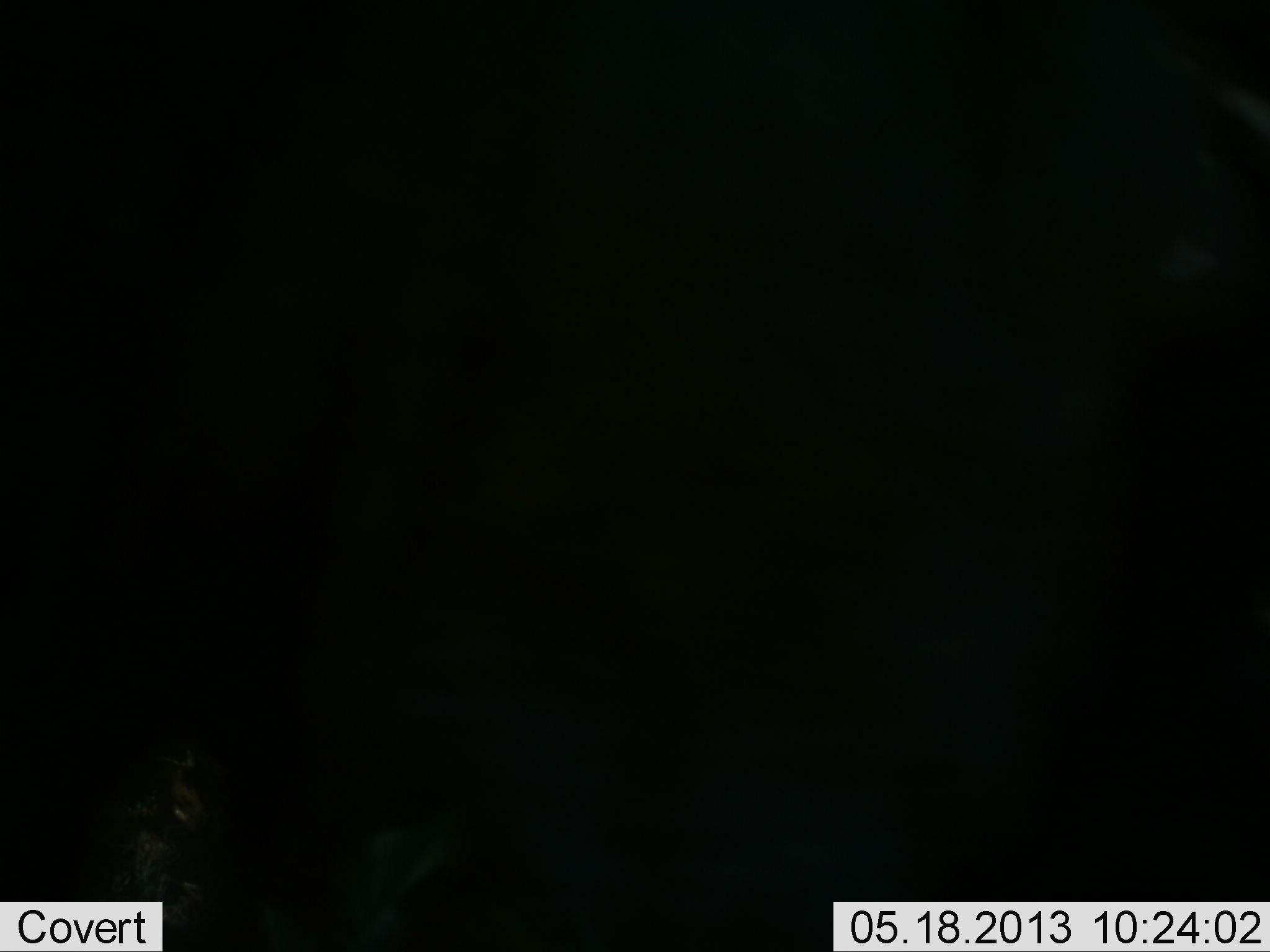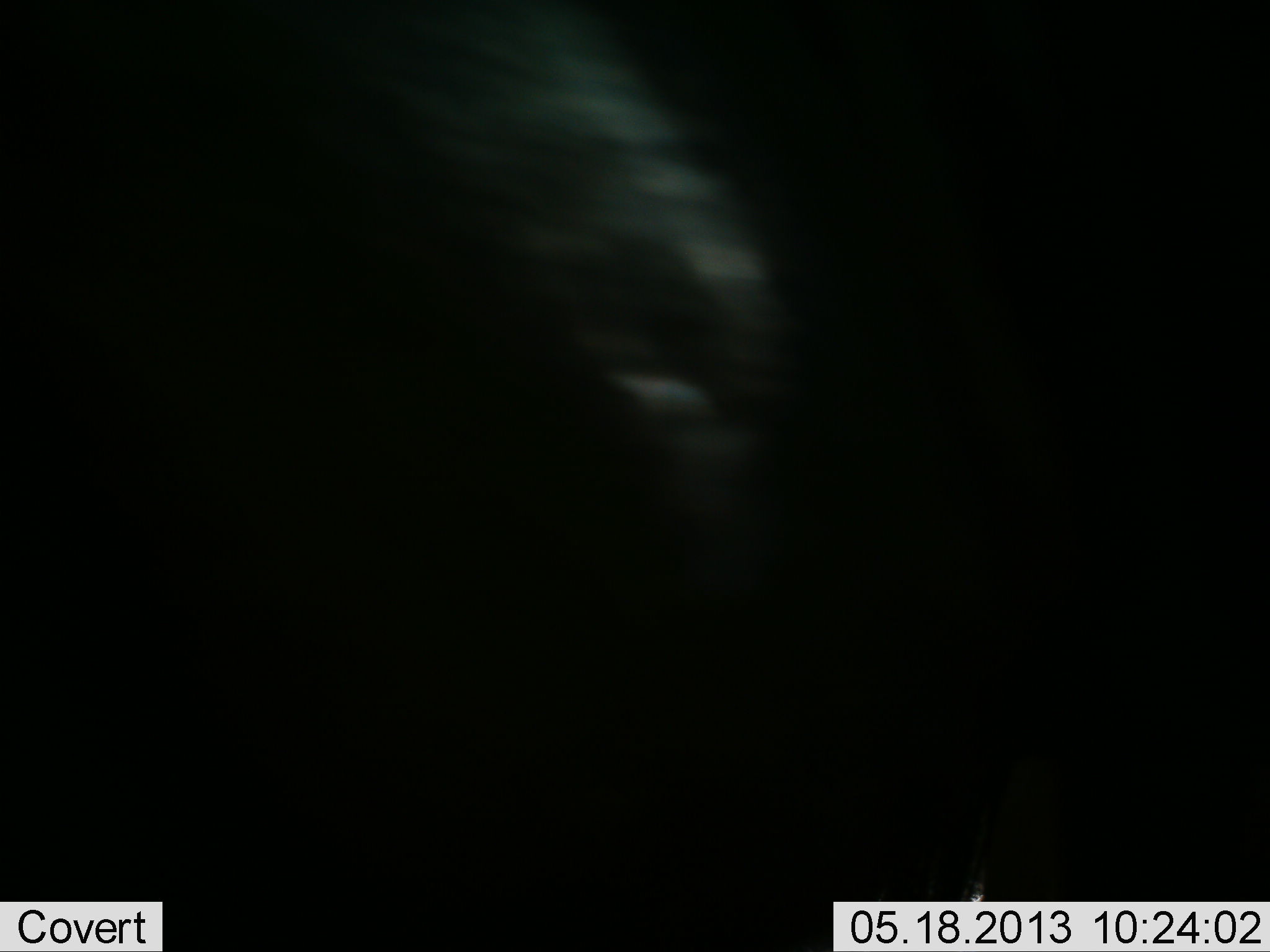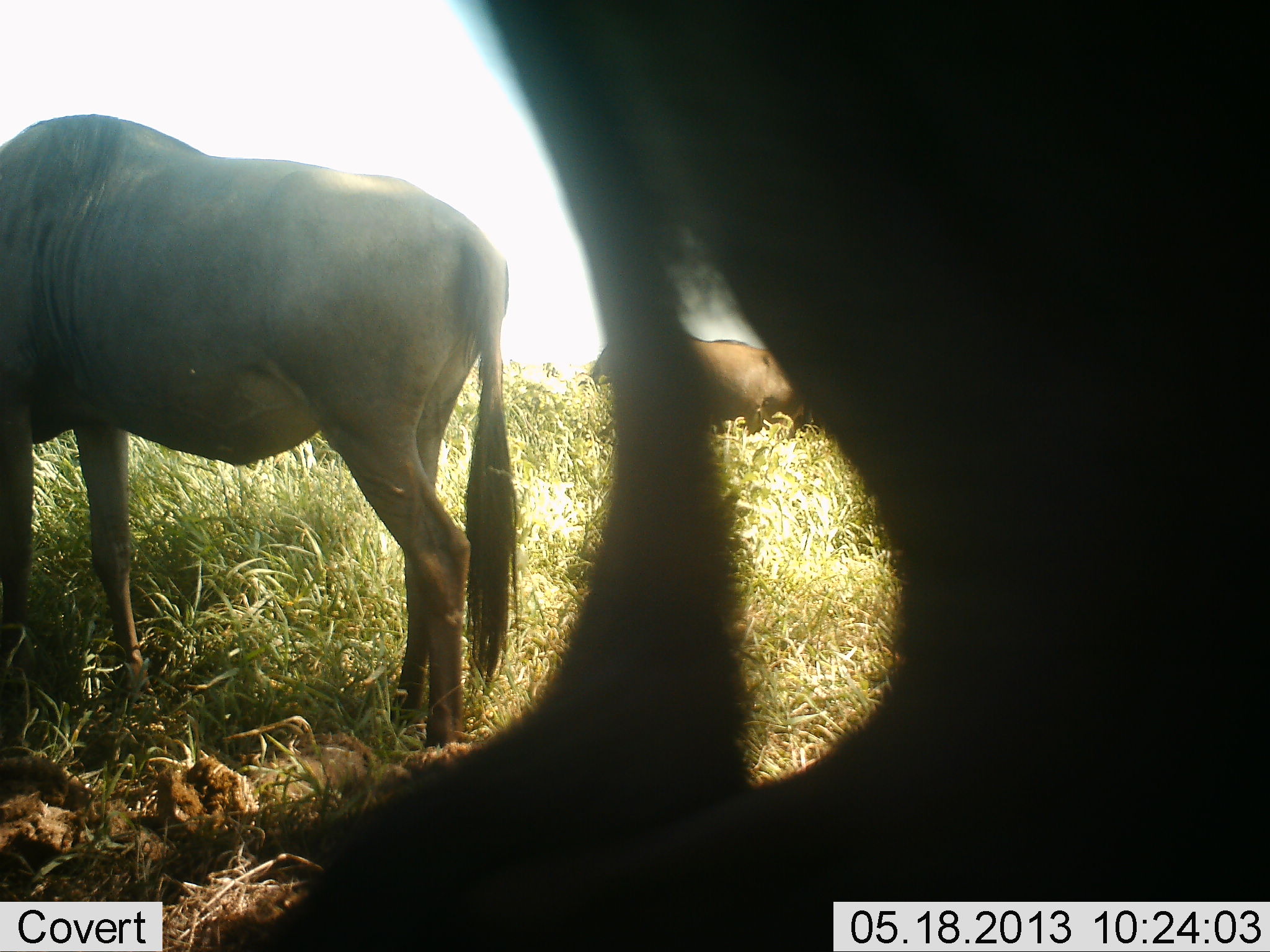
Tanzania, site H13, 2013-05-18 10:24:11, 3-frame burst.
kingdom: Animalia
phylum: Chordata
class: Mammalia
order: Artiodactyla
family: Bovidae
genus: Connochaetes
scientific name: Connochaetes taurinus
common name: blue wildebeest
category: wildebeest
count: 3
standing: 63%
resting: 0%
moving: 37%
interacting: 0%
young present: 0%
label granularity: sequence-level